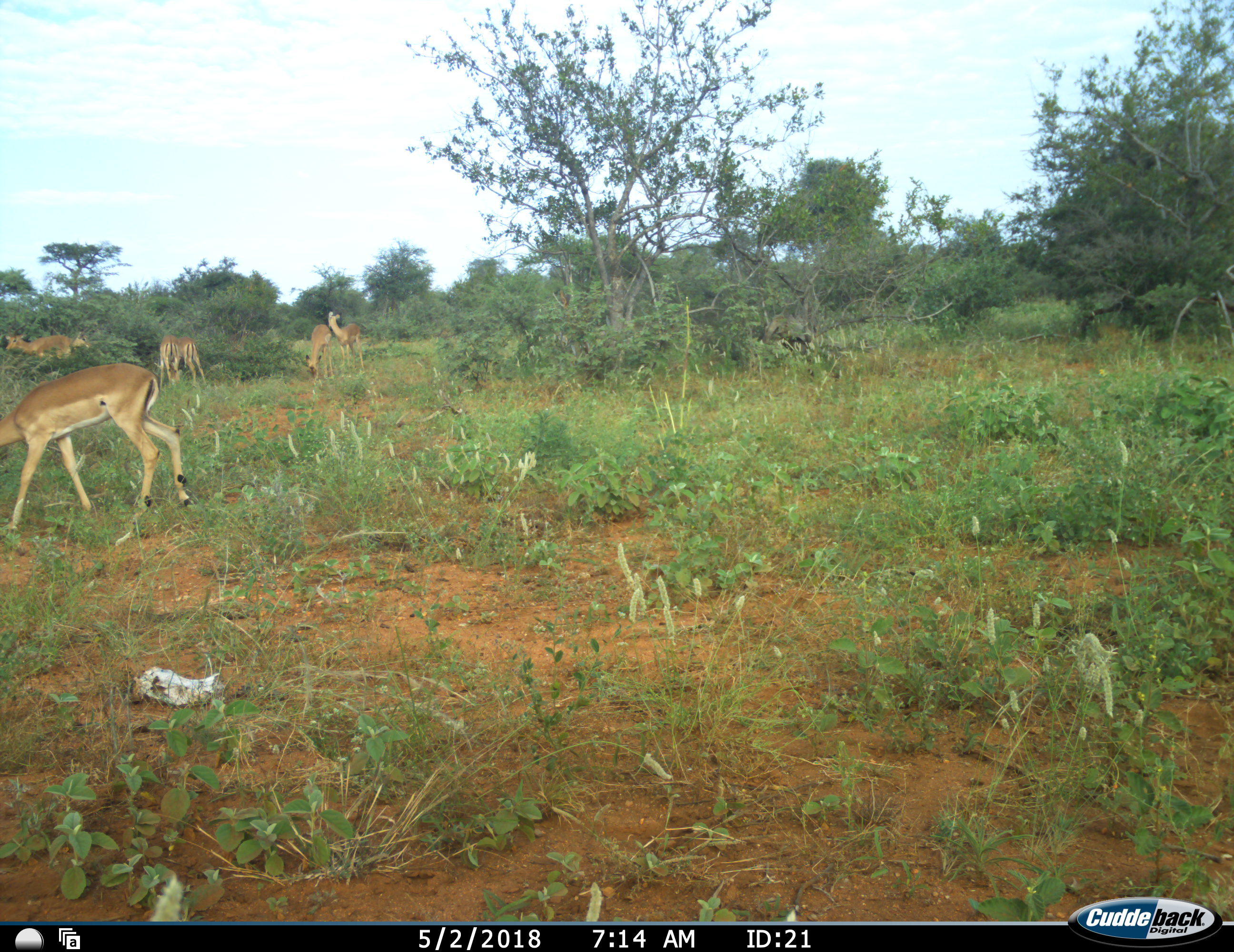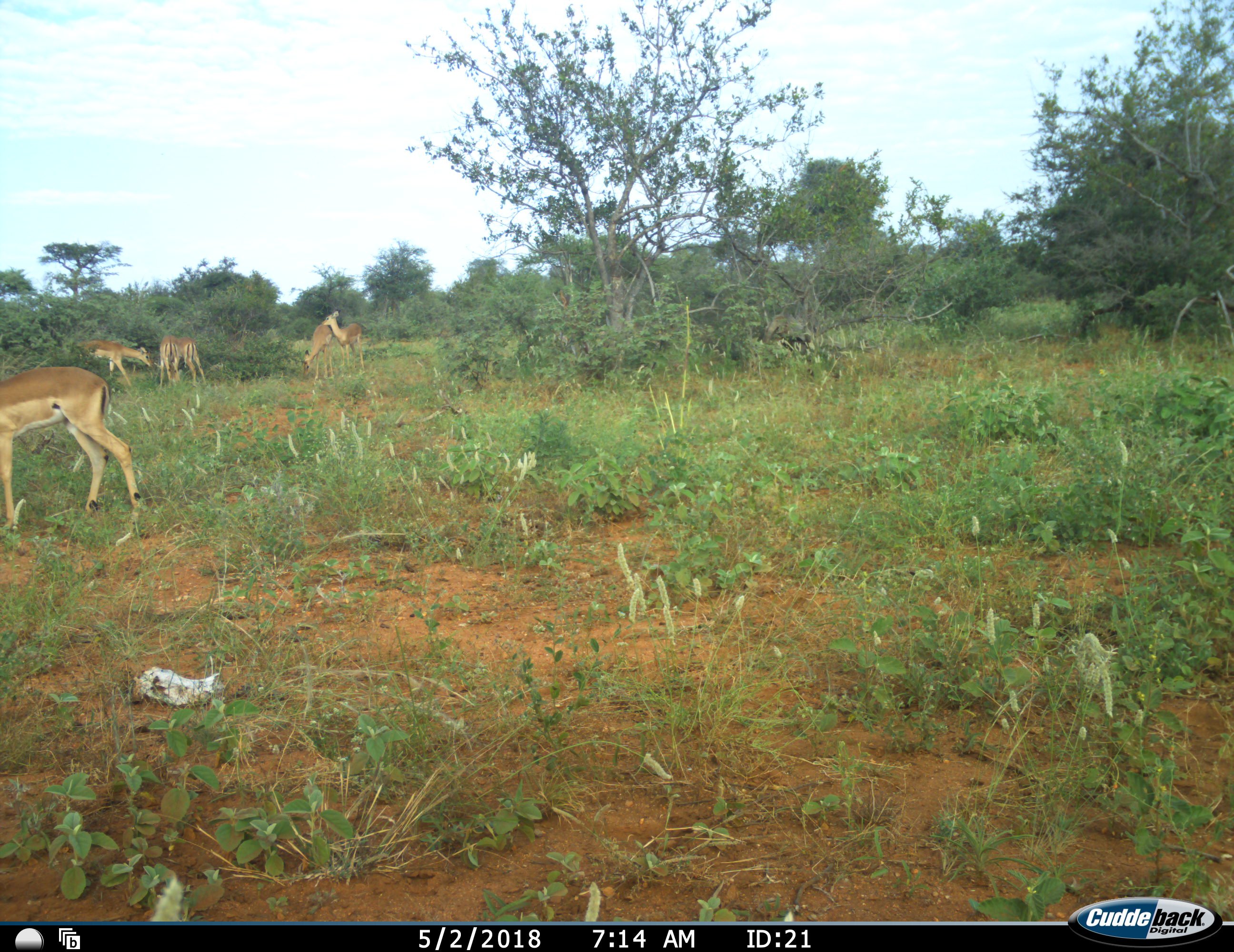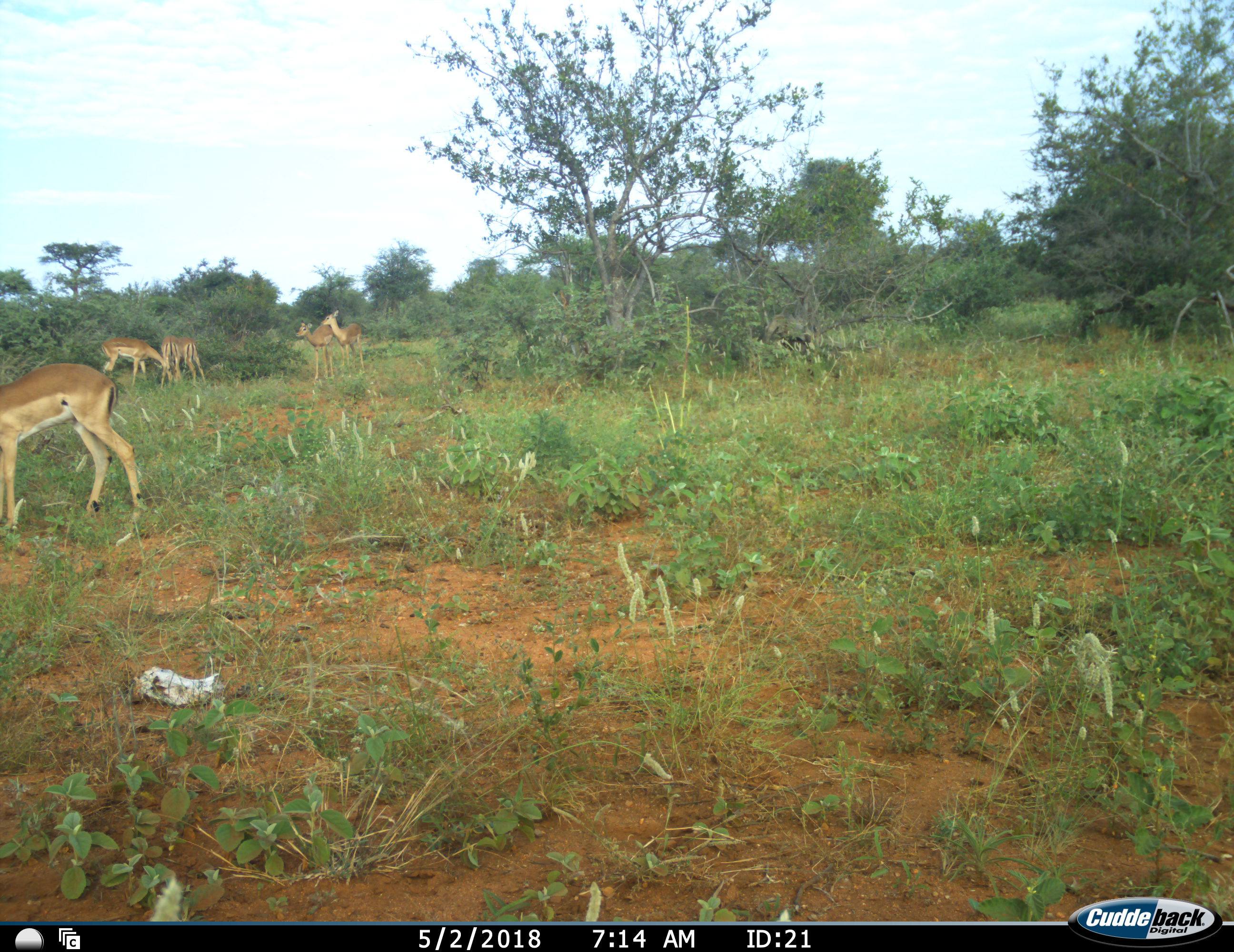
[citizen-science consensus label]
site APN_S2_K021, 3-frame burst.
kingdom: Animalia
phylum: Chordata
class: Mammalia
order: Artiodactyla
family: Bovidae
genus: Aepyceros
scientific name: Aepyceros melampus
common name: impala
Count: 6.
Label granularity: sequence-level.